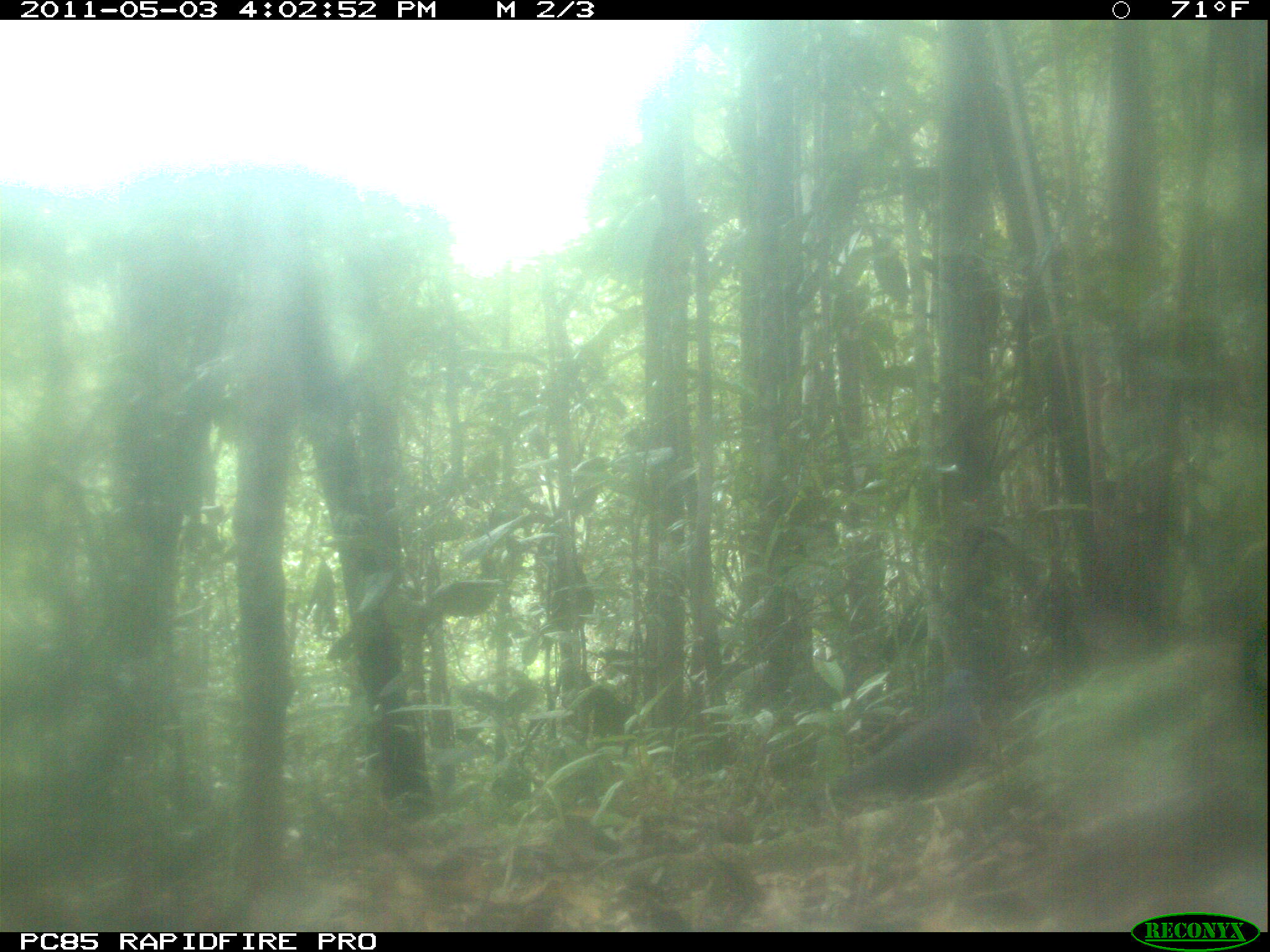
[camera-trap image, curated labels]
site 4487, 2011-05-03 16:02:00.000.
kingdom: Animalia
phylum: Chordata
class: Aves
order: Columbiformes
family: Columbidae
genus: Streptopelia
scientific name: Streptopelia picturata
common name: malagasy turtle dove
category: nesoenas picturata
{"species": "nesoenas picturata (malagasy turtle dove) (Streptopelia picturata)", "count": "1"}